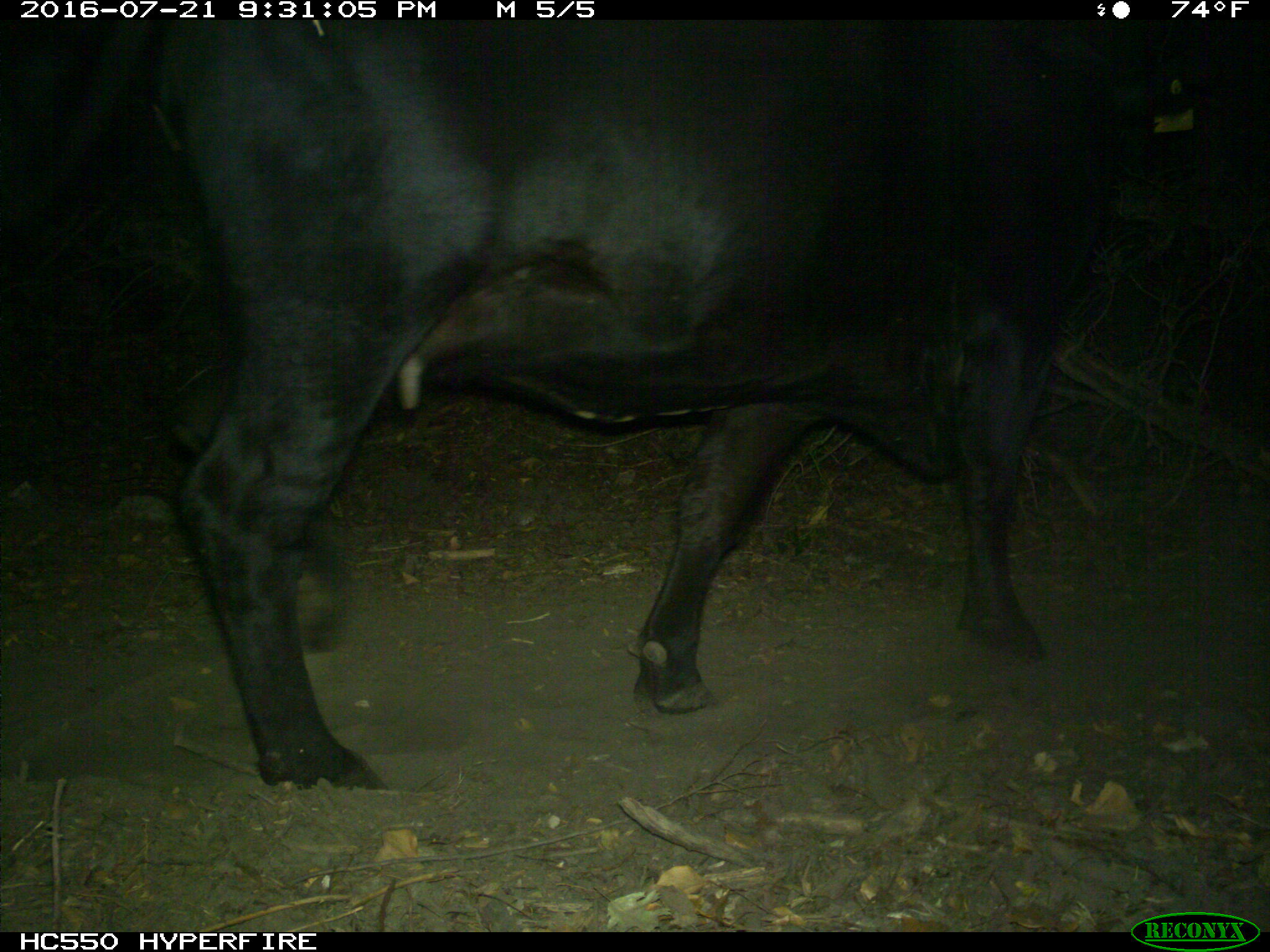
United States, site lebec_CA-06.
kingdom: Animalia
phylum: Chordata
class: Mammalia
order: Artiodactyla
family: Bovidae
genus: Bos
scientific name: Bos taurus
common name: domestic cow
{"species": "Bos taurus (domestic cow)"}